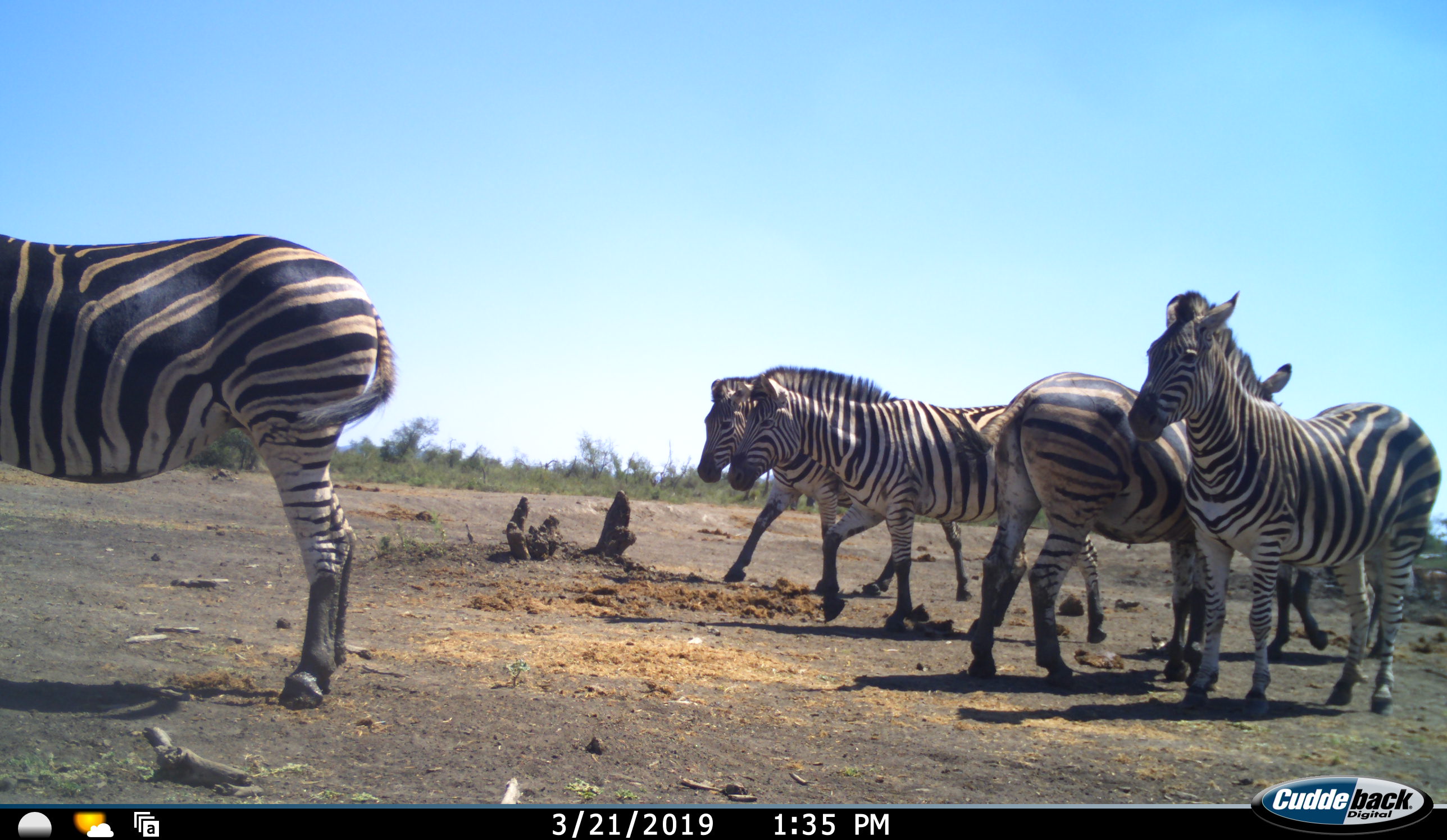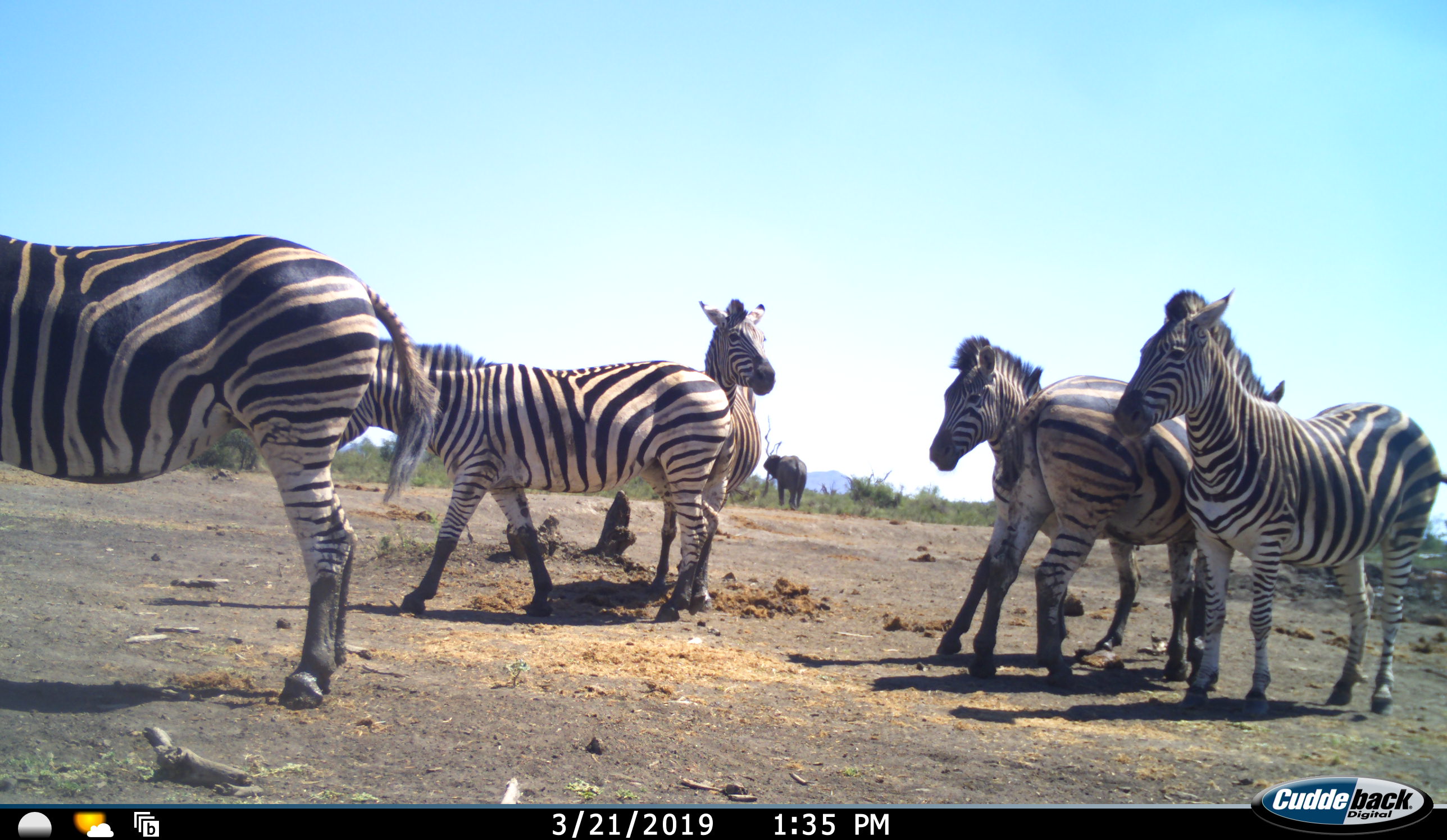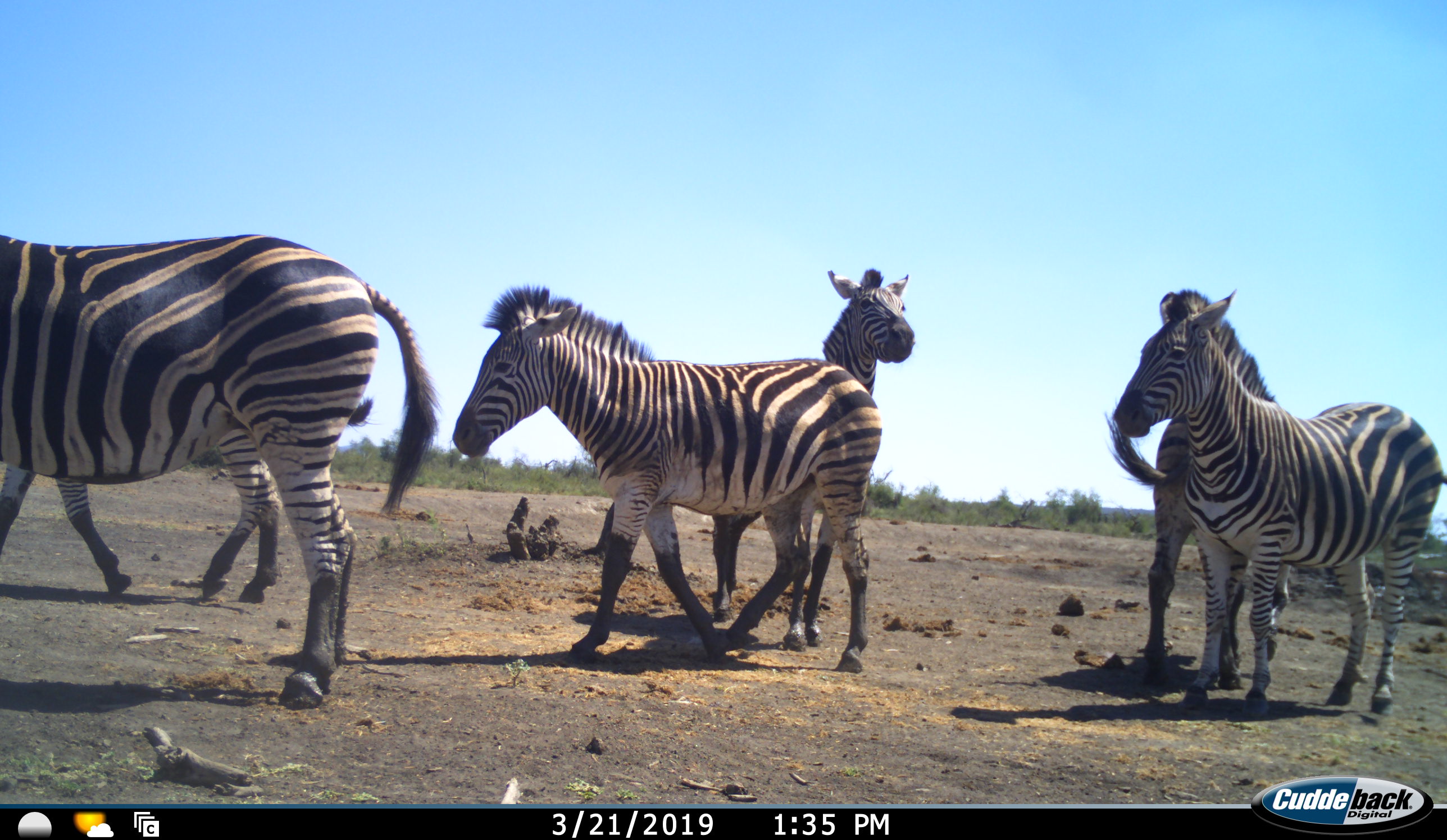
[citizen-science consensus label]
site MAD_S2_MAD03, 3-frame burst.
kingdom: Animalia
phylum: Chordata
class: Mammalia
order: Perissodactyla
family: Equidae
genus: Equus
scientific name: Equus quagga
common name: plains zebra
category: zebraplains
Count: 6.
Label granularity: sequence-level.